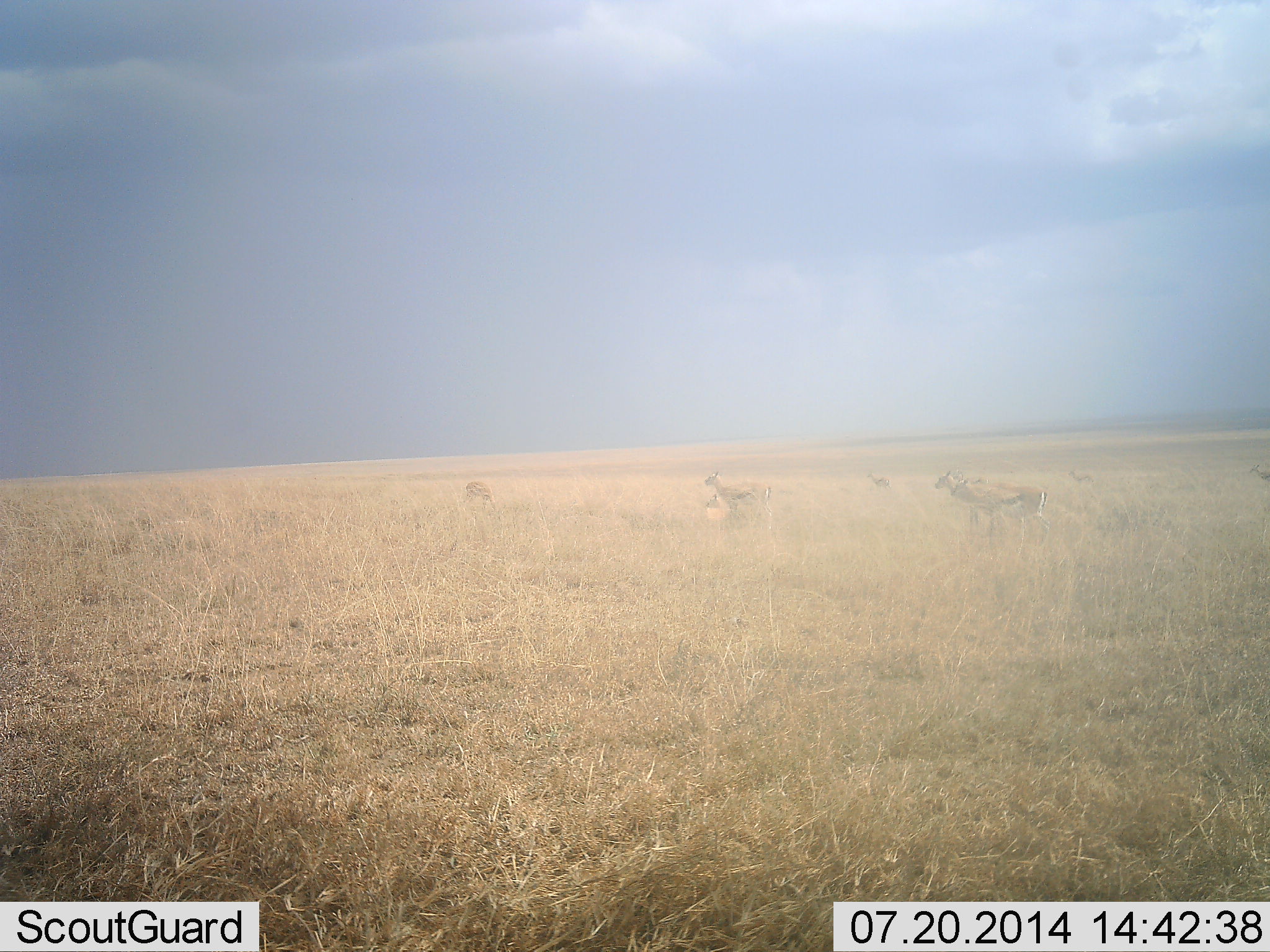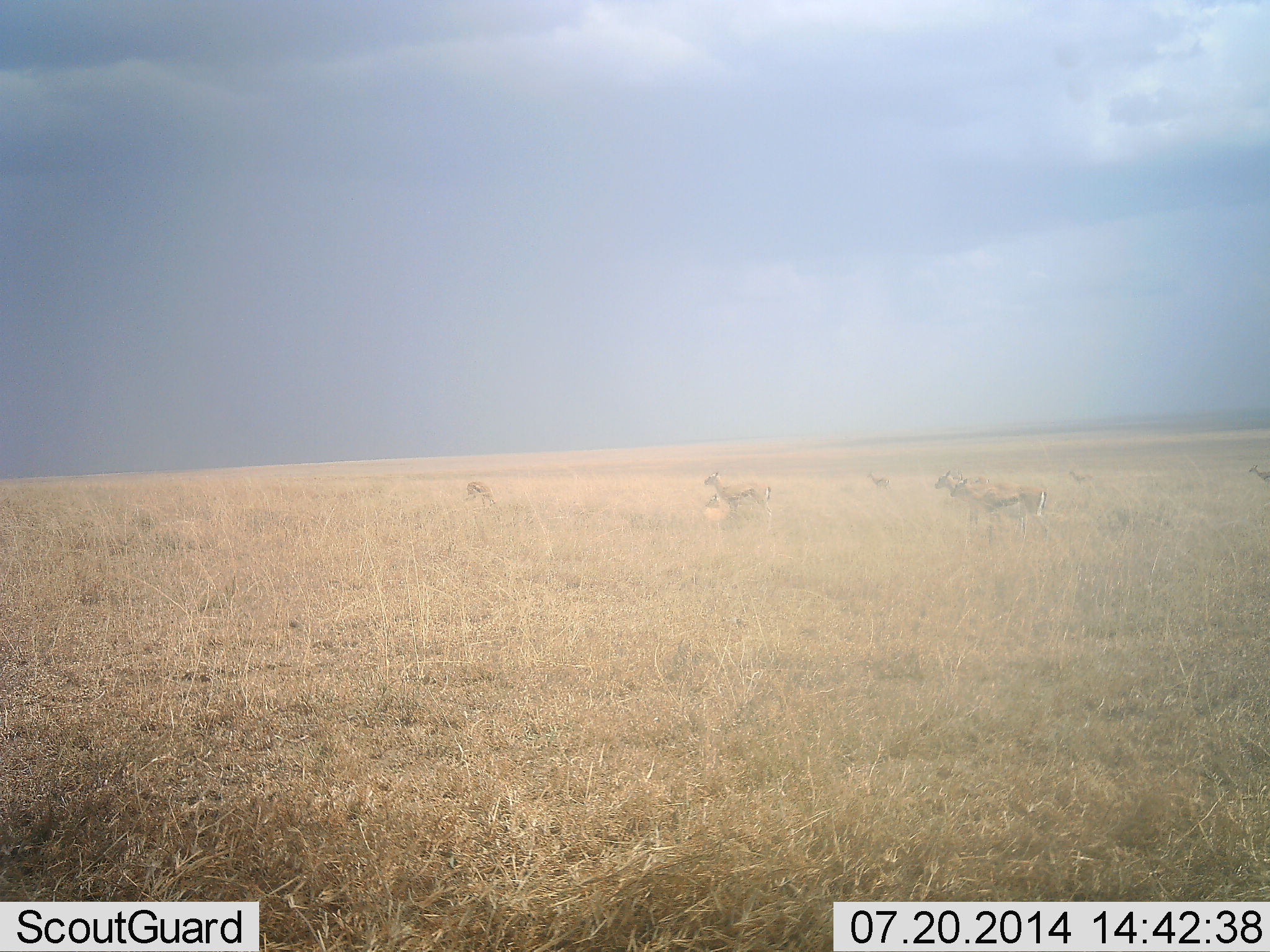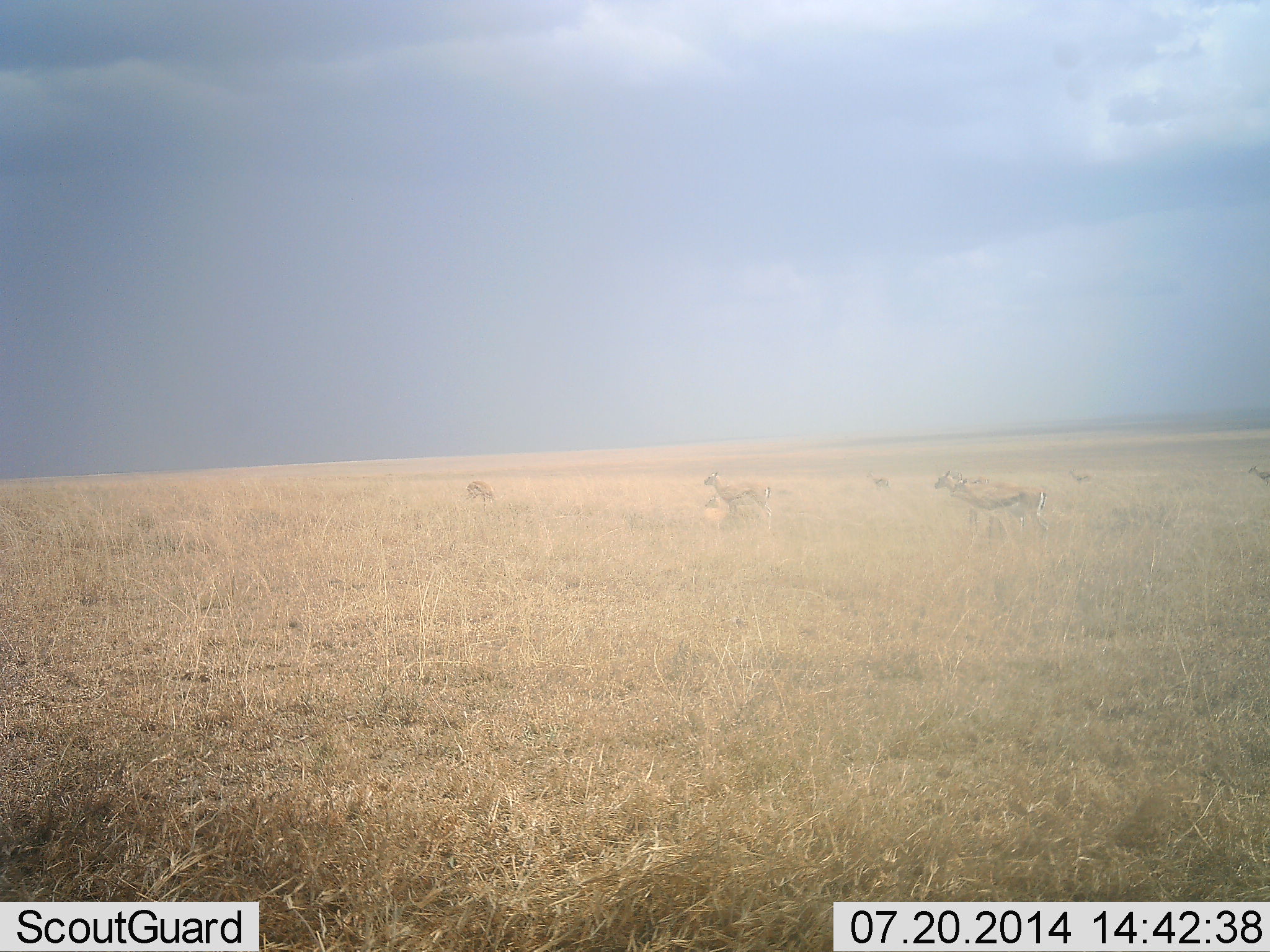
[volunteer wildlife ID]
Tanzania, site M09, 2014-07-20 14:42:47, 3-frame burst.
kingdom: Animalia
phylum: Chordata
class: Mammalia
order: Artiodactyla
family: Bovidae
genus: Eudorcas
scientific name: Eudorcas thomsonii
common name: thomson's gazelle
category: gazellethomsons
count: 7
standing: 100%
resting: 10%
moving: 10%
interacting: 0%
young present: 10%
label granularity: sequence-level